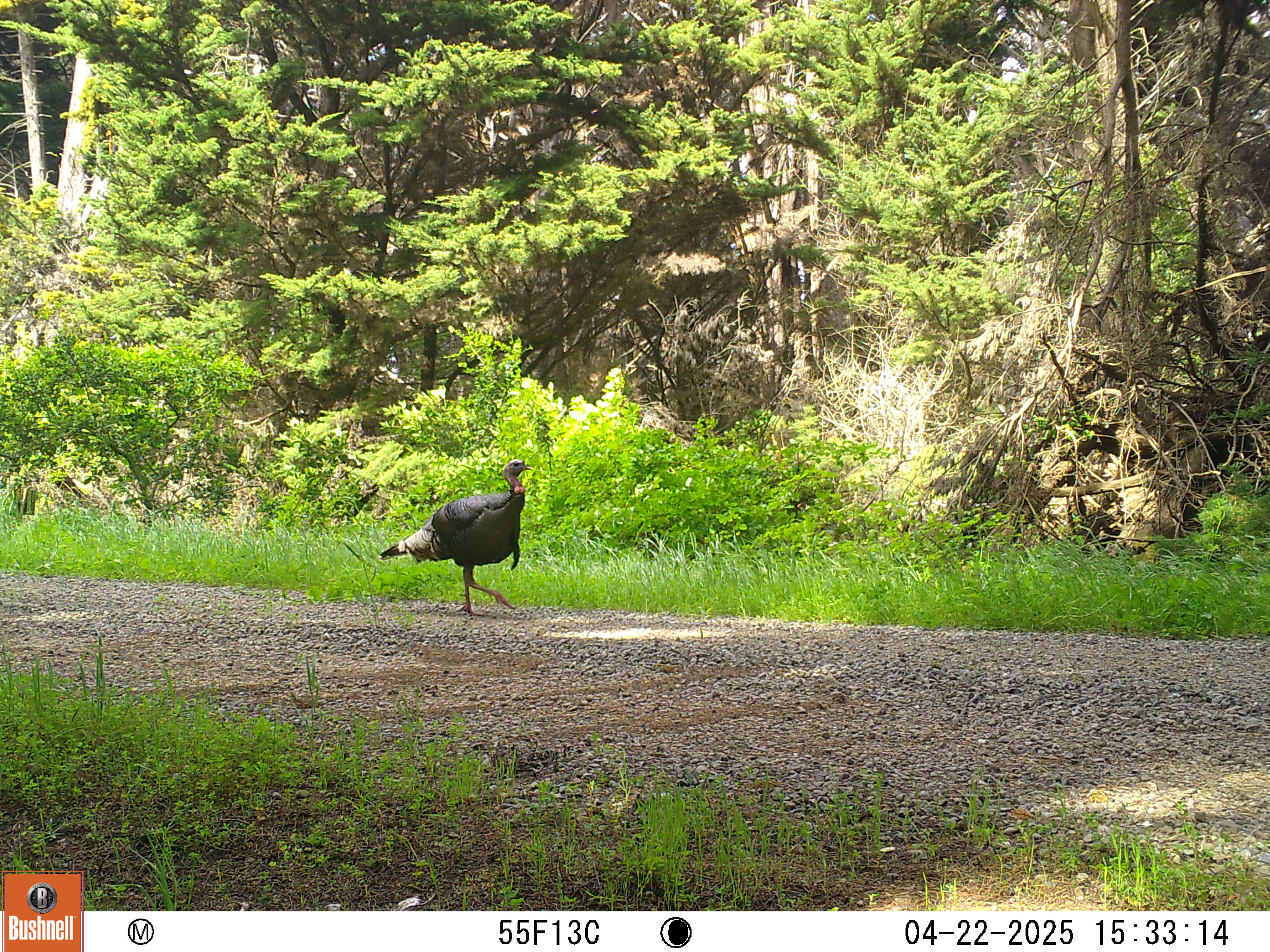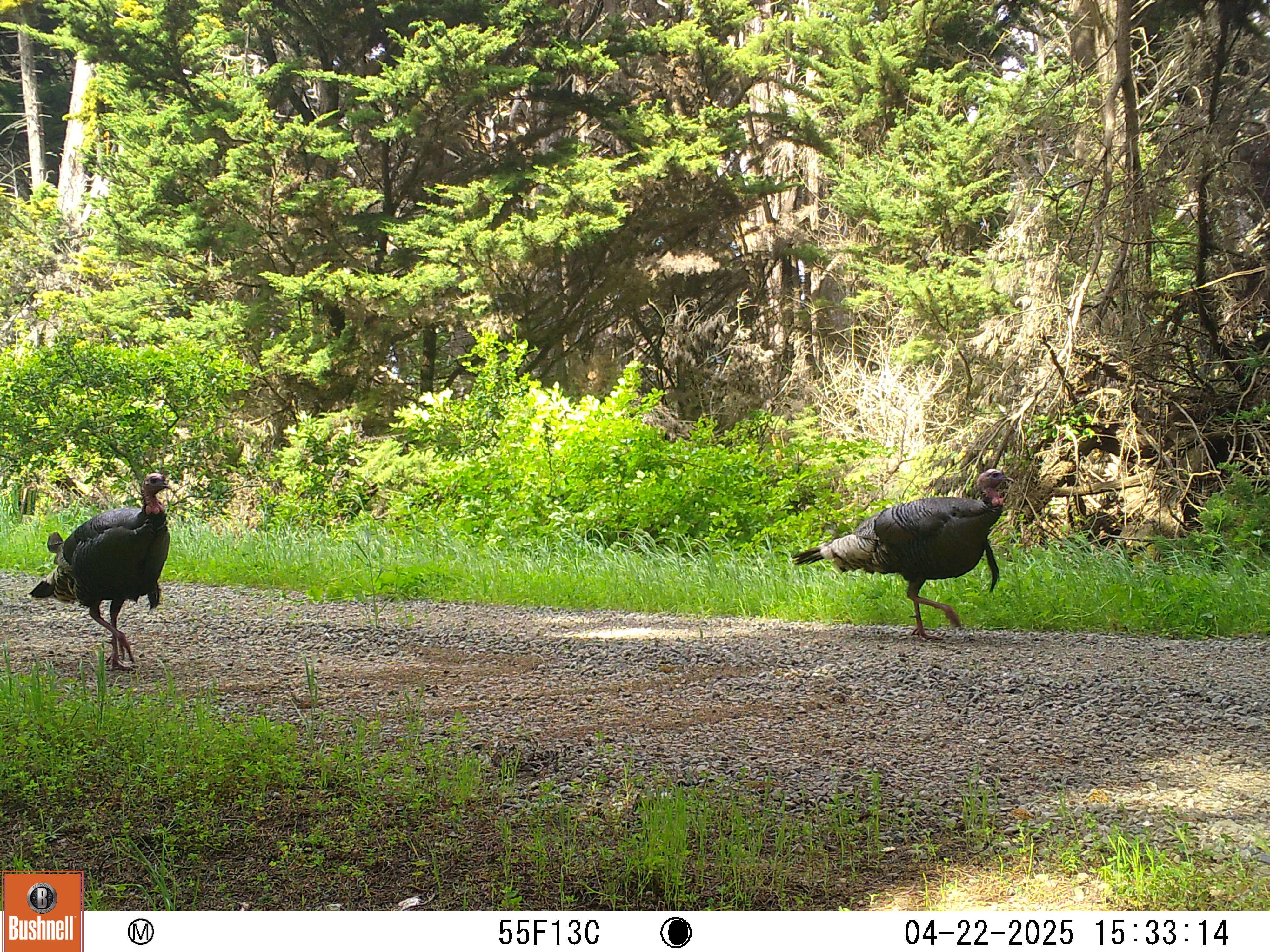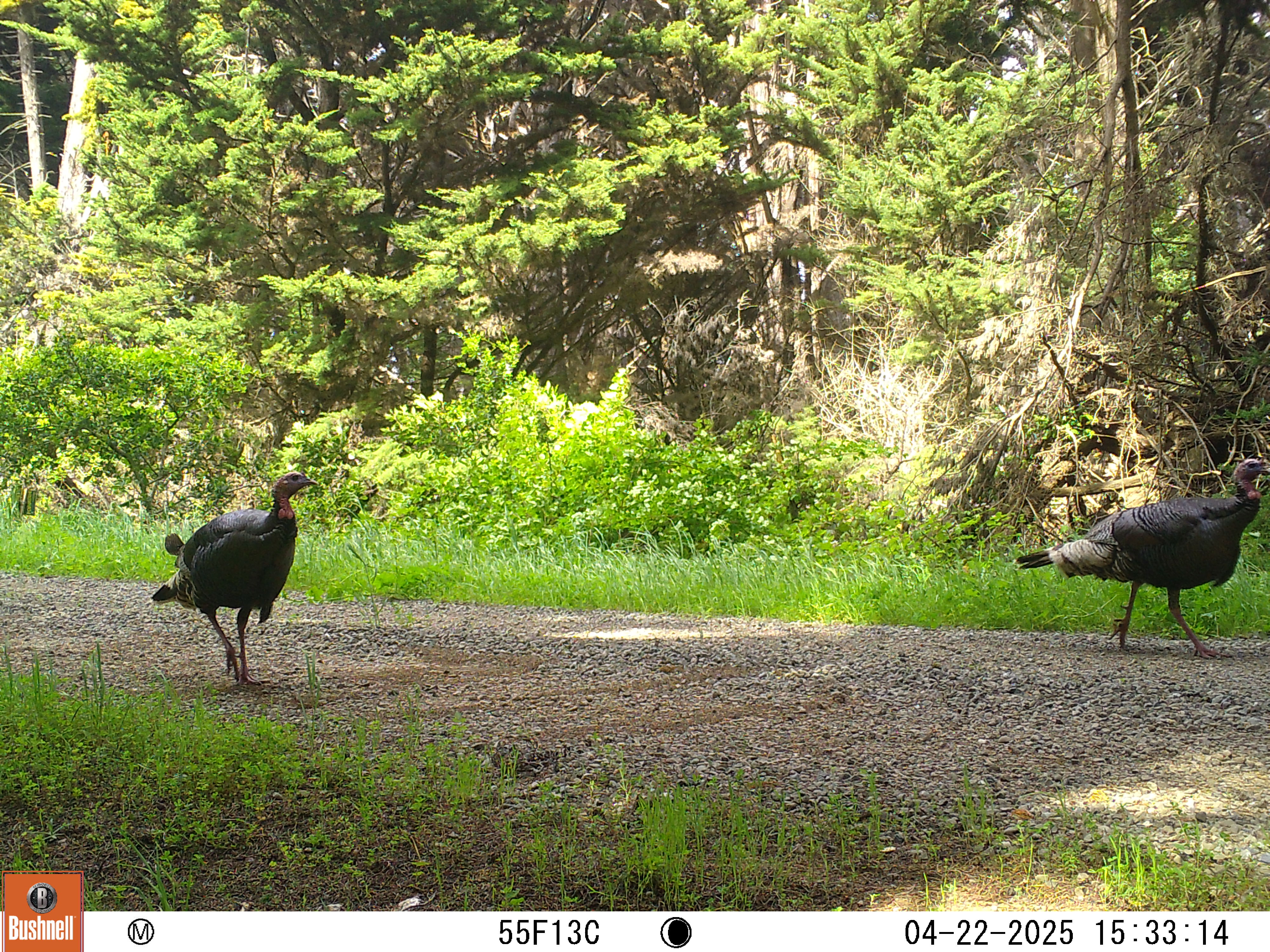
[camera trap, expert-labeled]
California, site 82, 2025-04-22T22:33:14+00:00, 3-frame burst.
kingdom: Animalia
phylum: Chordata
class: Aves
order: Galliformes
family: Phasianidae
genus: Meleagris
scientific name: Meleagris gallopavo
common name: turkey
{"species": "turkey (Meleagris gallopavo)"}